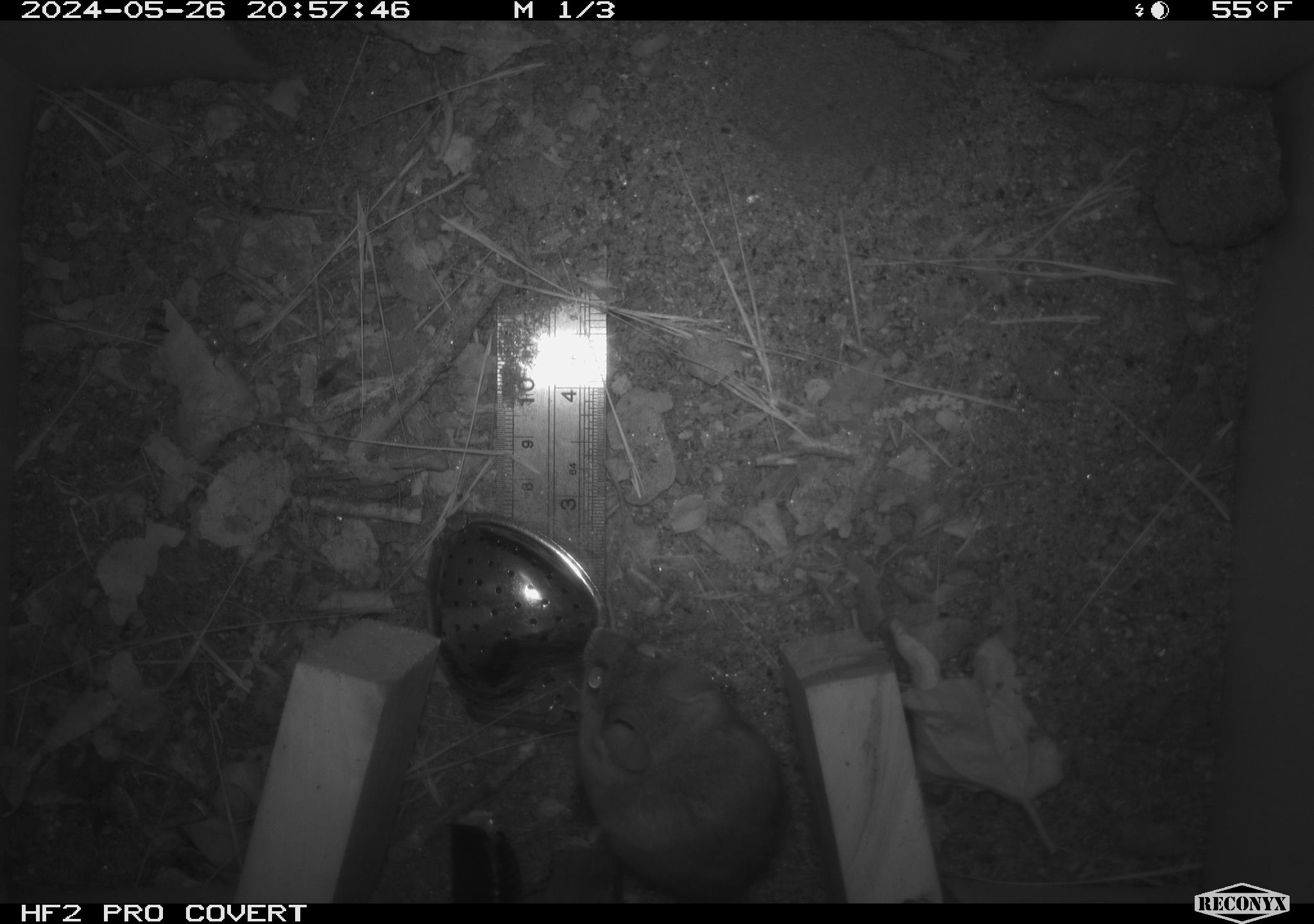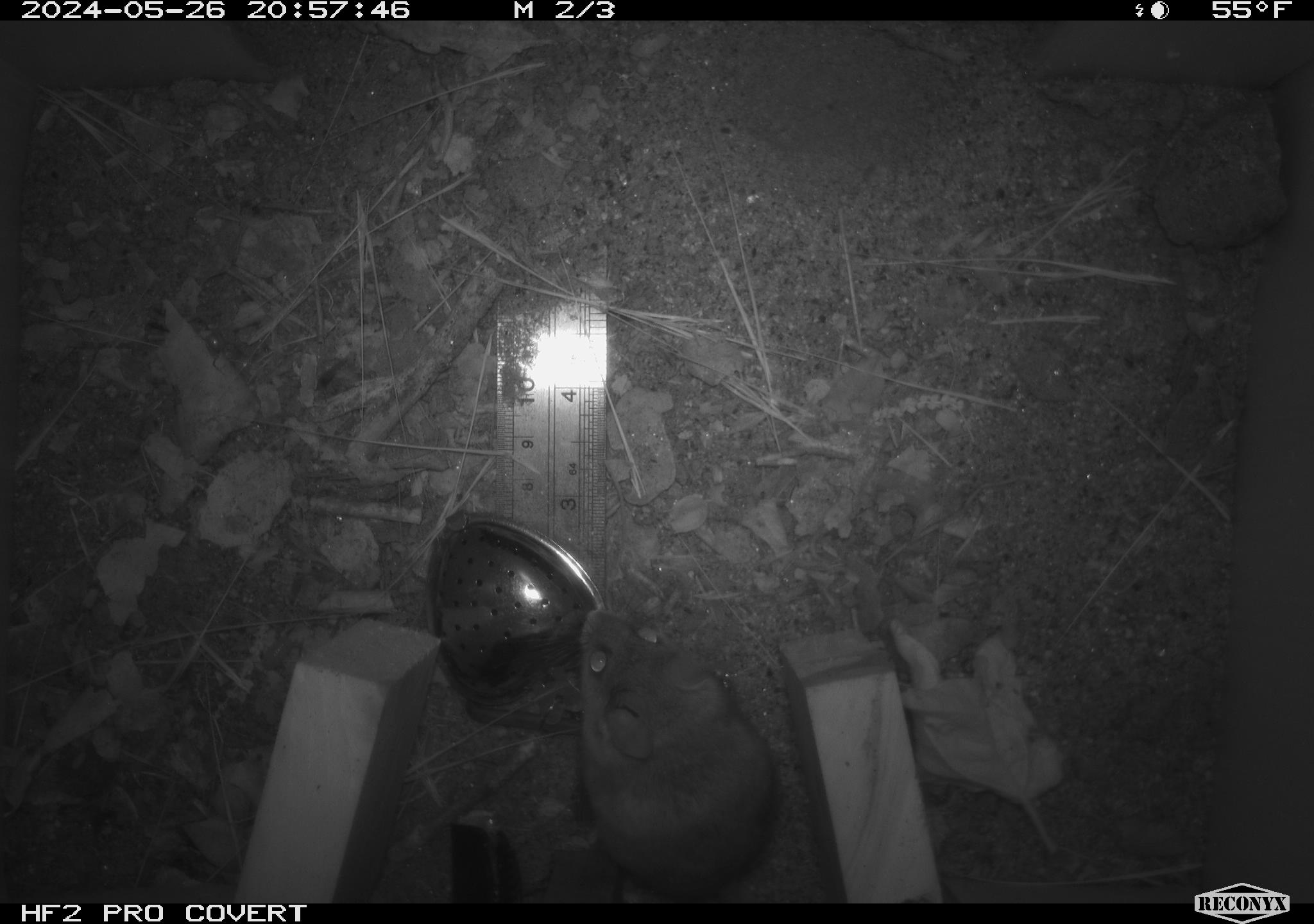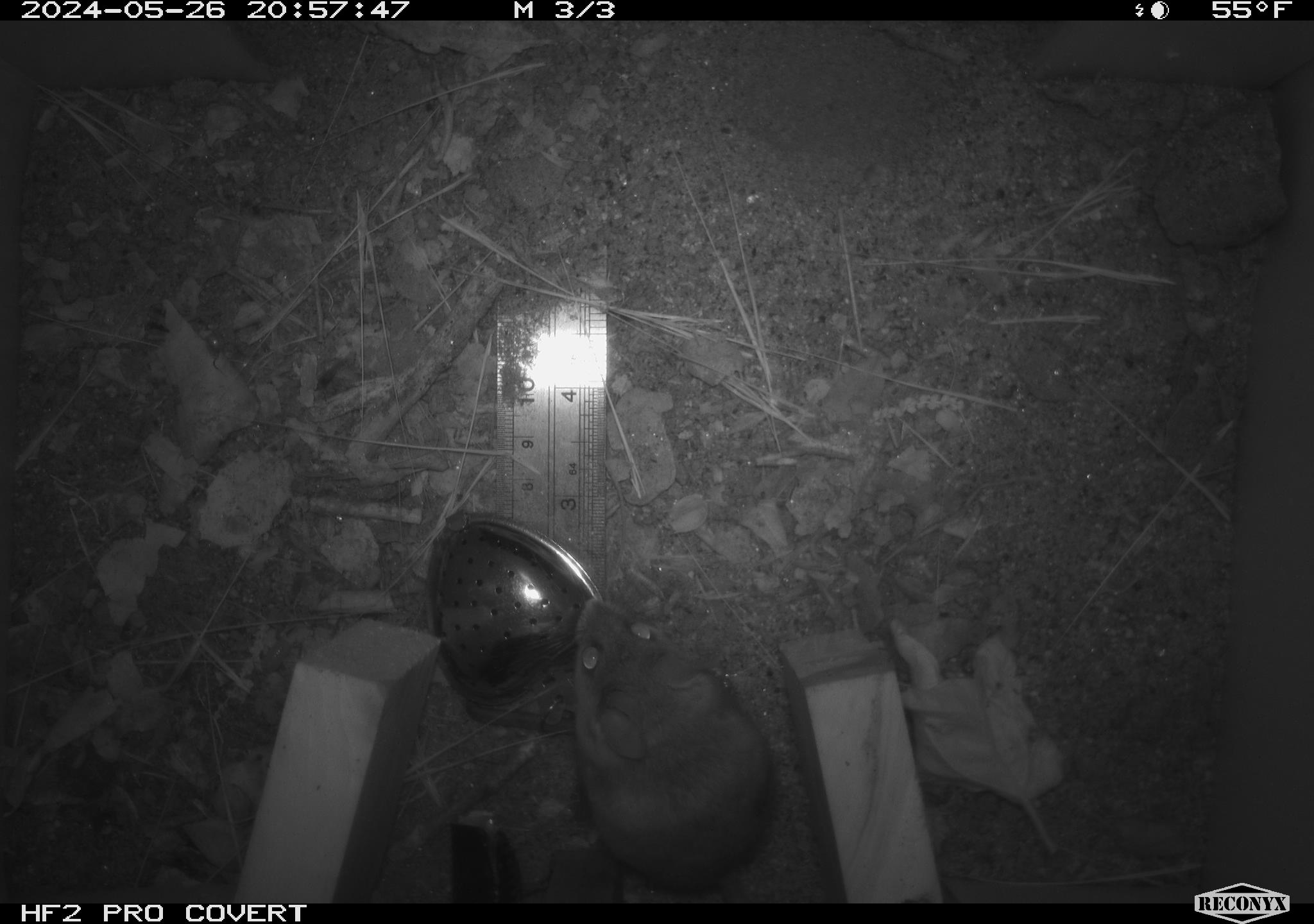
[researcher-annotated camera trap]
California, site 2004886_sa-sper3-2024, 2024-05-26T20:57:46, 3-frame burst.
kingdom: Animalia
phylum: Chordata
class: Mammalia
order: Rodentia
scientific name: Rodentia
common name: mouse species